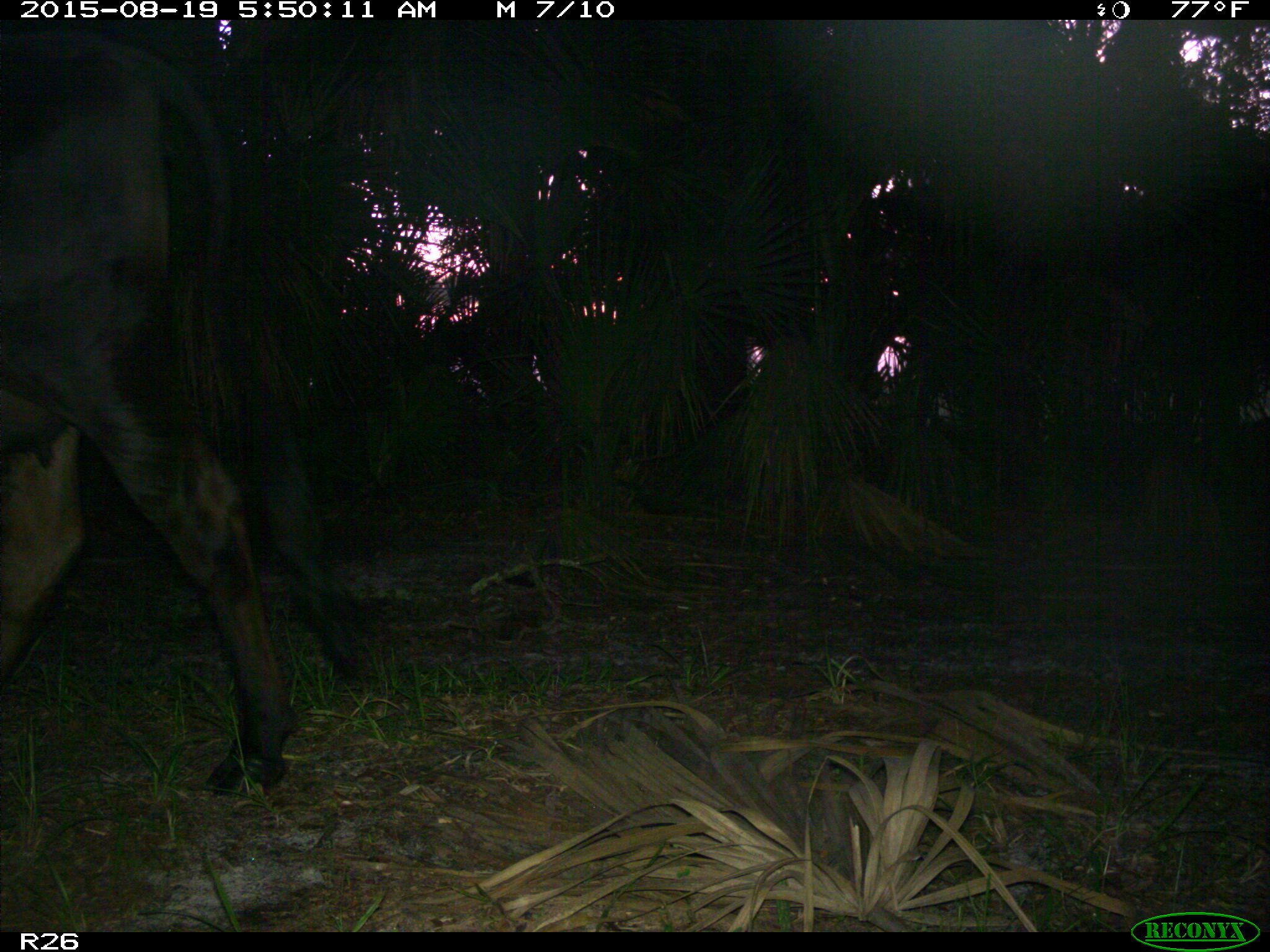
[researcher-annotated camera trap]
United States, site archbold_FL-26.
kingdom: Animalia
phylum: Chordata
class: Mammalia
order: Artiodactyla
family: Bovidae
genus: Bos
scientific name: Bos taurus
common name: domestic cow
Bos taurus (domestic cow).